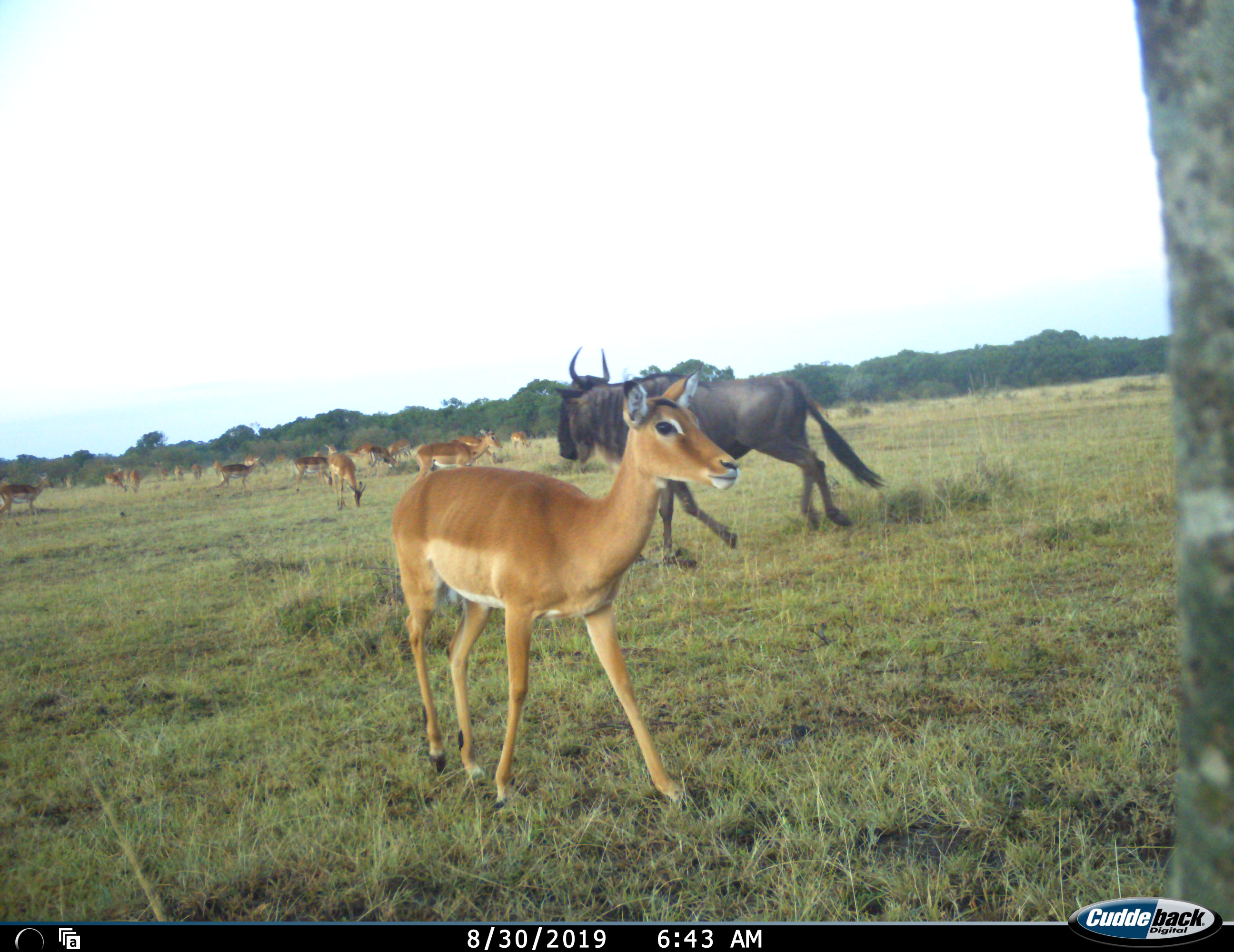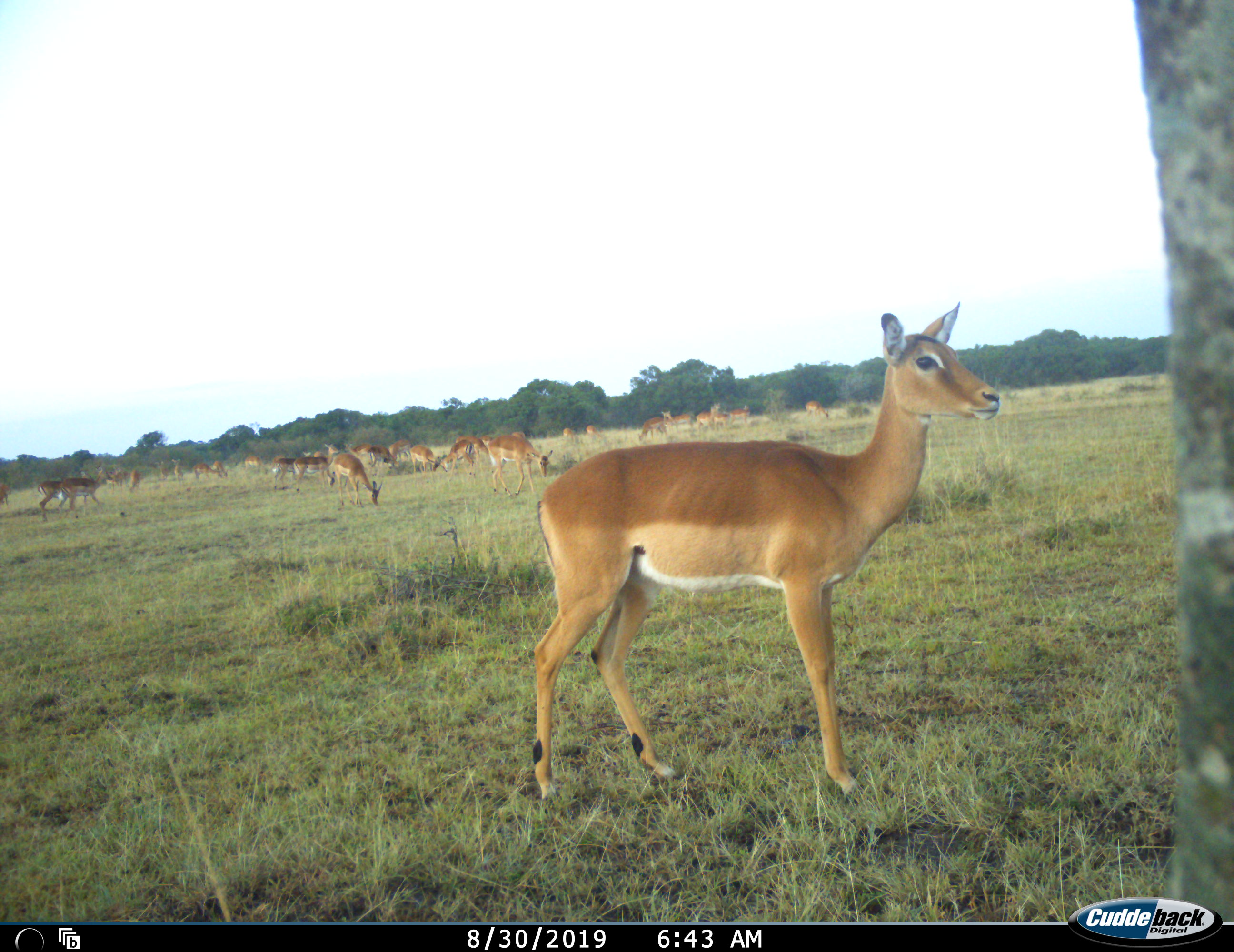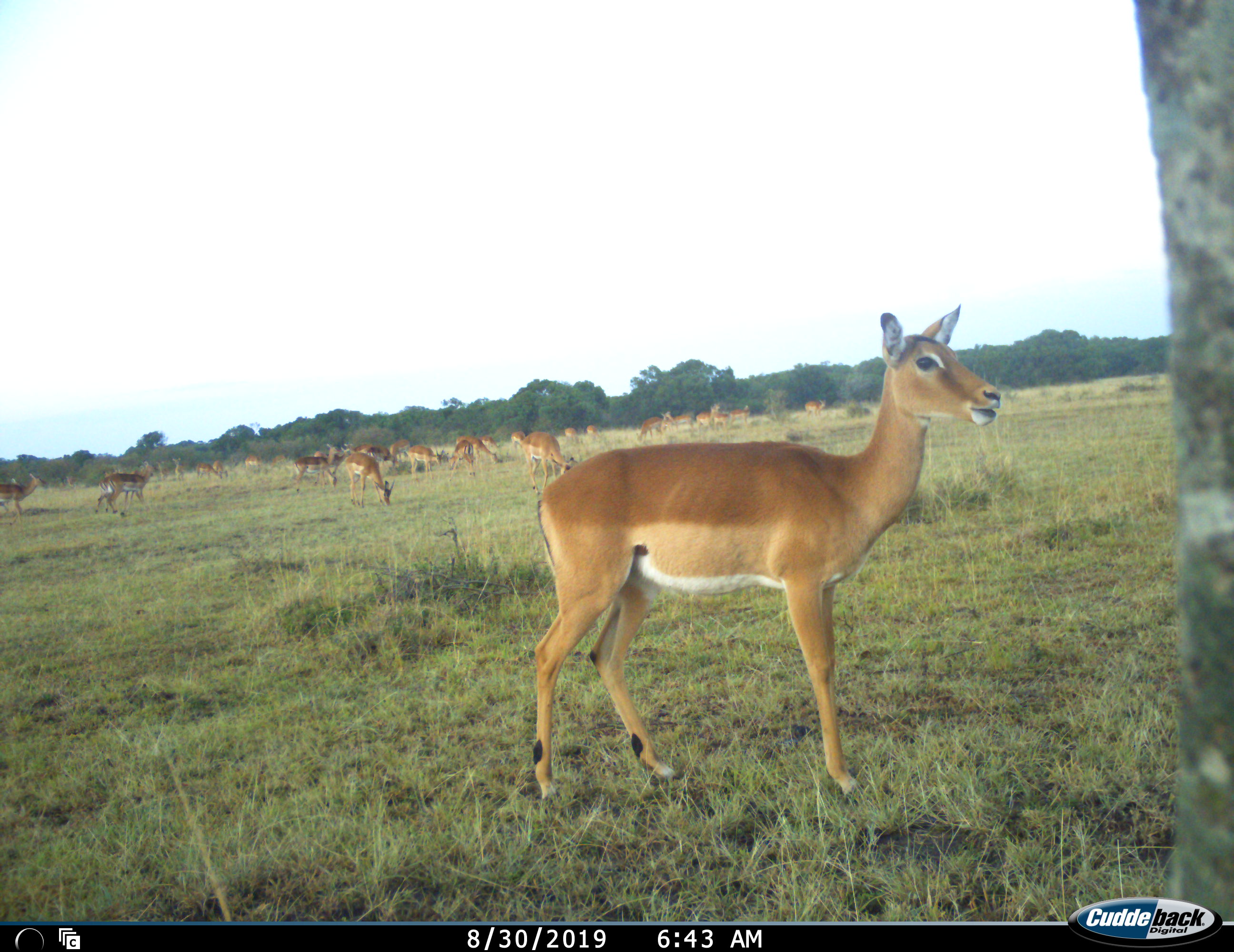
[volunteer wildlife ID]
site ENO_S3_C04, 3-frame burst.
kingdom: Animalia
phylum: Chordata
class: Mammalia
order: Artiodactyla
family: Bovidae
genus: Aepyceros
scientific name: Aepyceros melampus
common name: impala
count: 11-50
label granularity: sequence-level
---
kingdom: Animalia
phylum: Chordata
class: Mammalia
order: Artiodactyla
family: Bovidae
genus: Connochaetes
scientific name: Connochaetes taurinus taurinus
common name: blue wildebeest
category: wildebeestblue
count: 1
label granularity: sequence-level